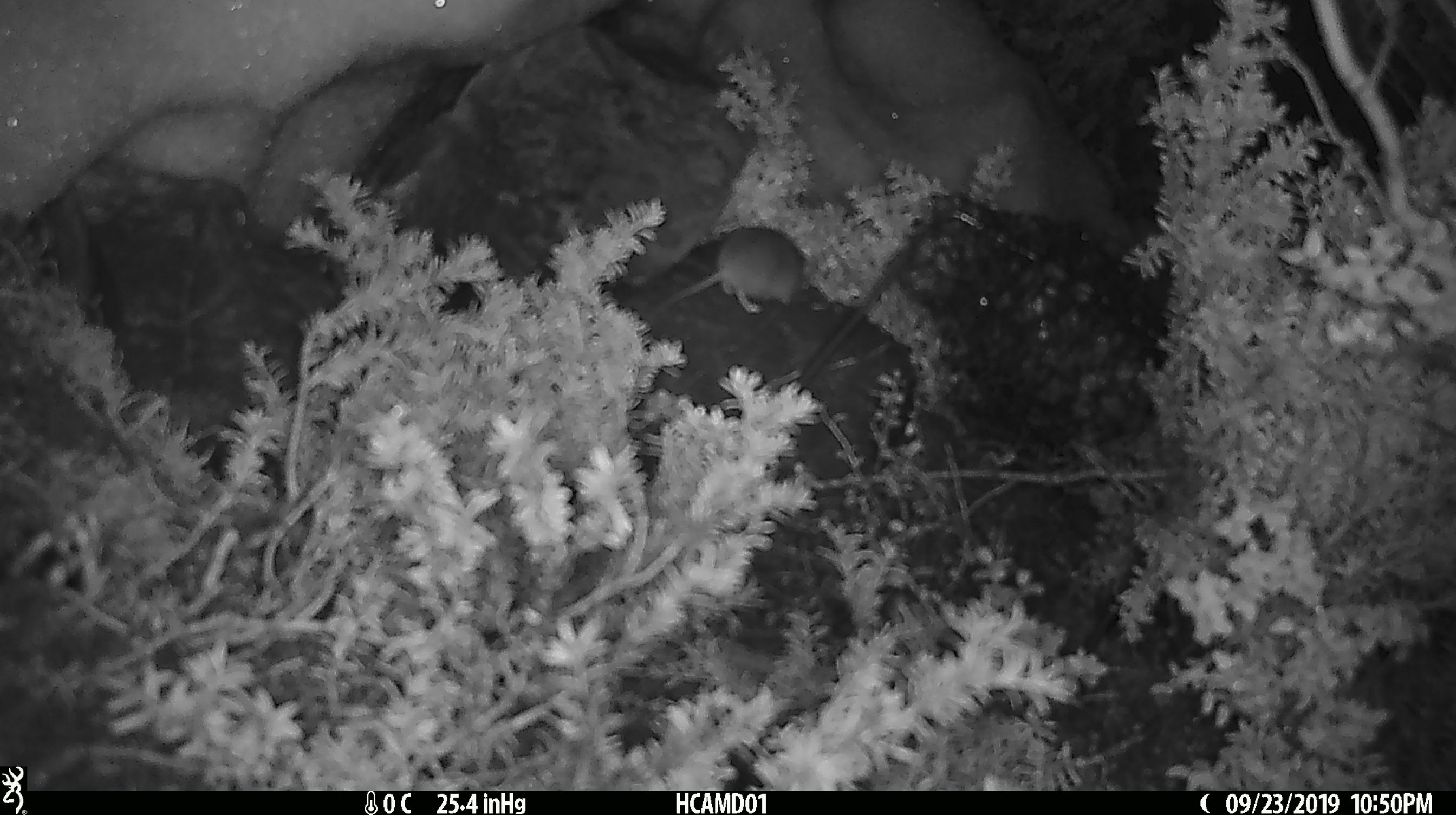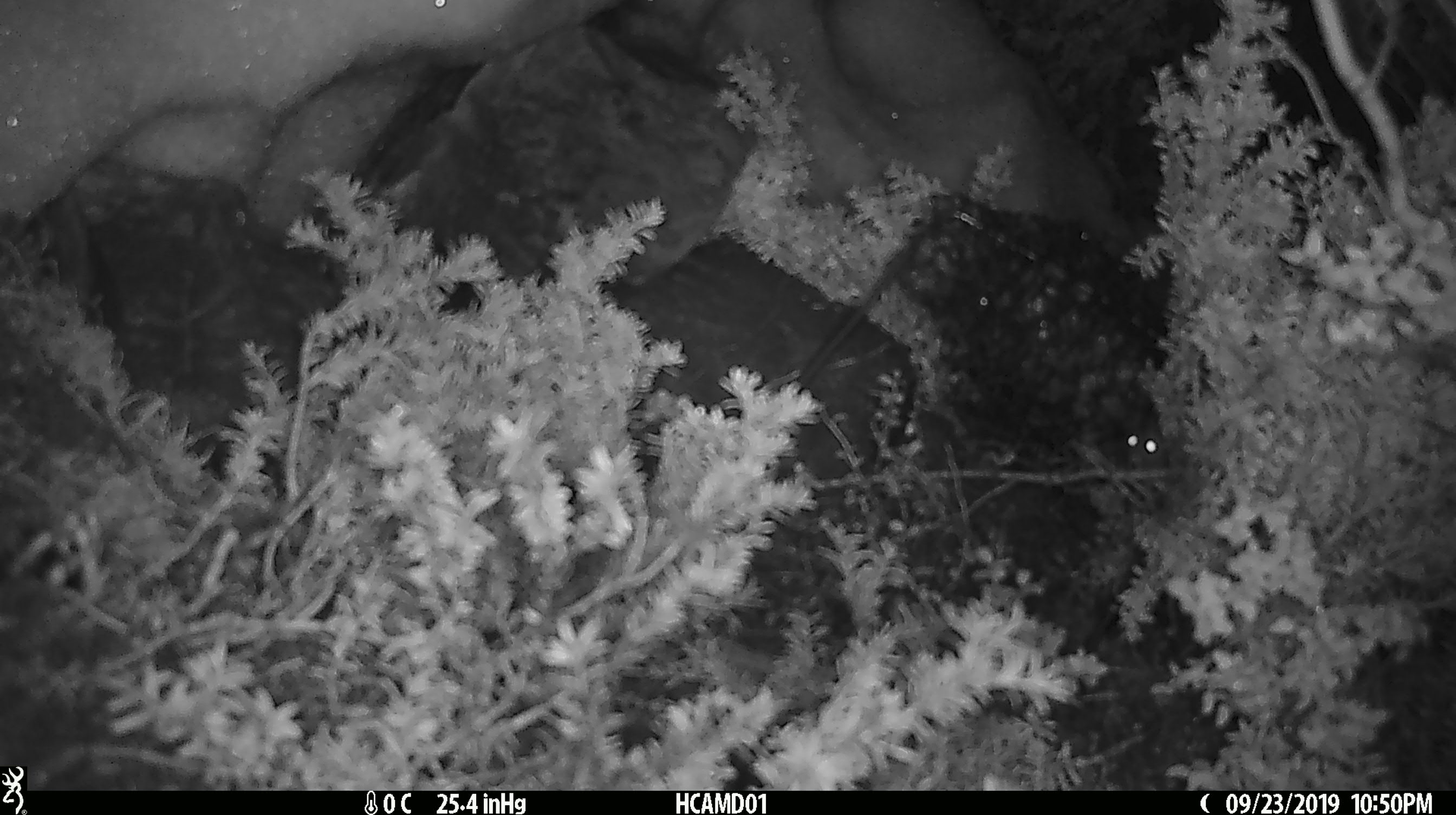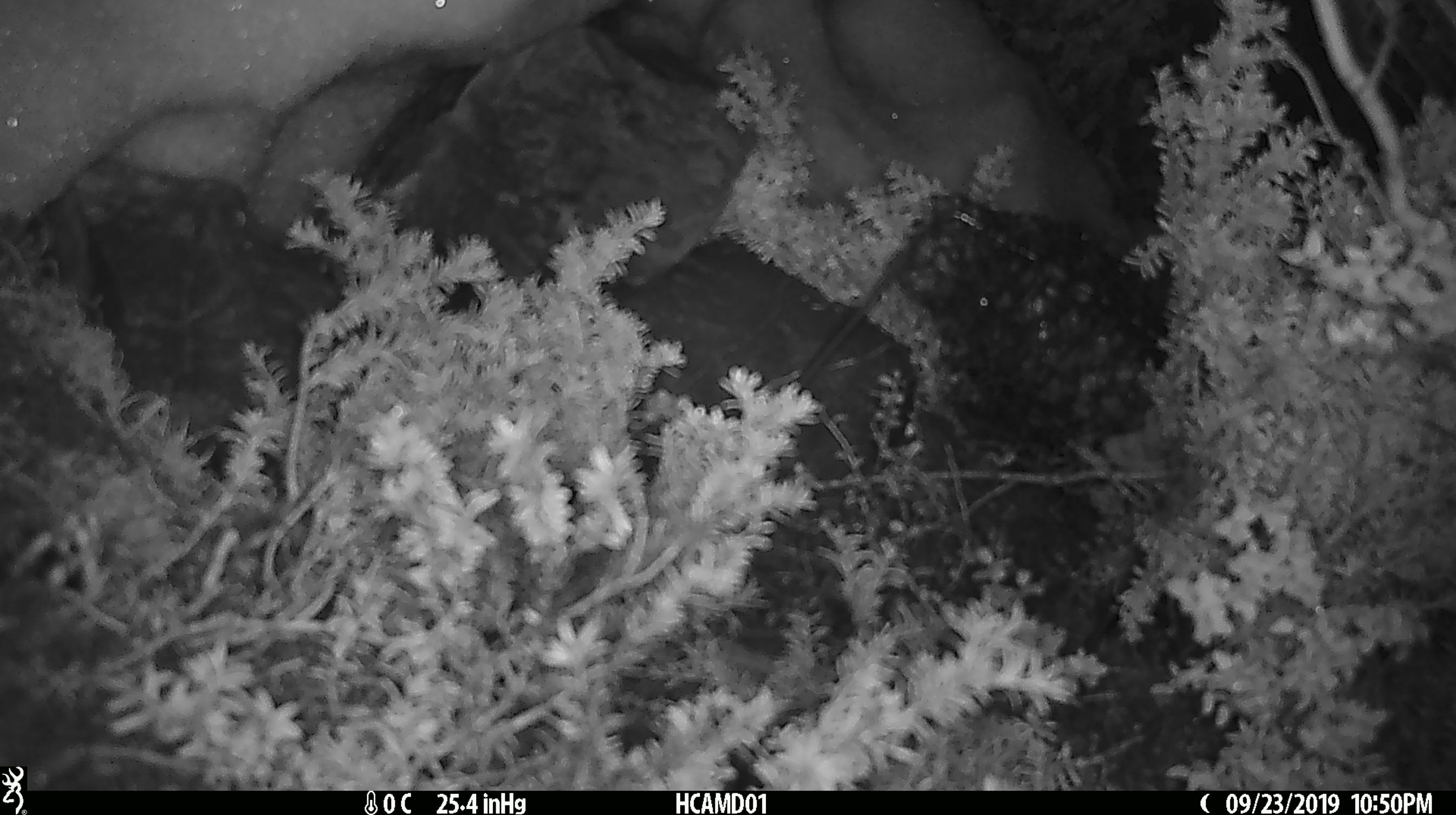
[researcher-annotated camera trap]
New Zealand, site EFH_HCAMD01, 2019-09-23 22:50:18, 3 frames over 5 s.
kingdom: Animalia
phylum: Chordata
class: Mammalia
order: Rodentia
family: Muridae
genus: Mus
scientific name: Mus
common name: mouse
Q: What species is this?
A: Mouse (Mus).